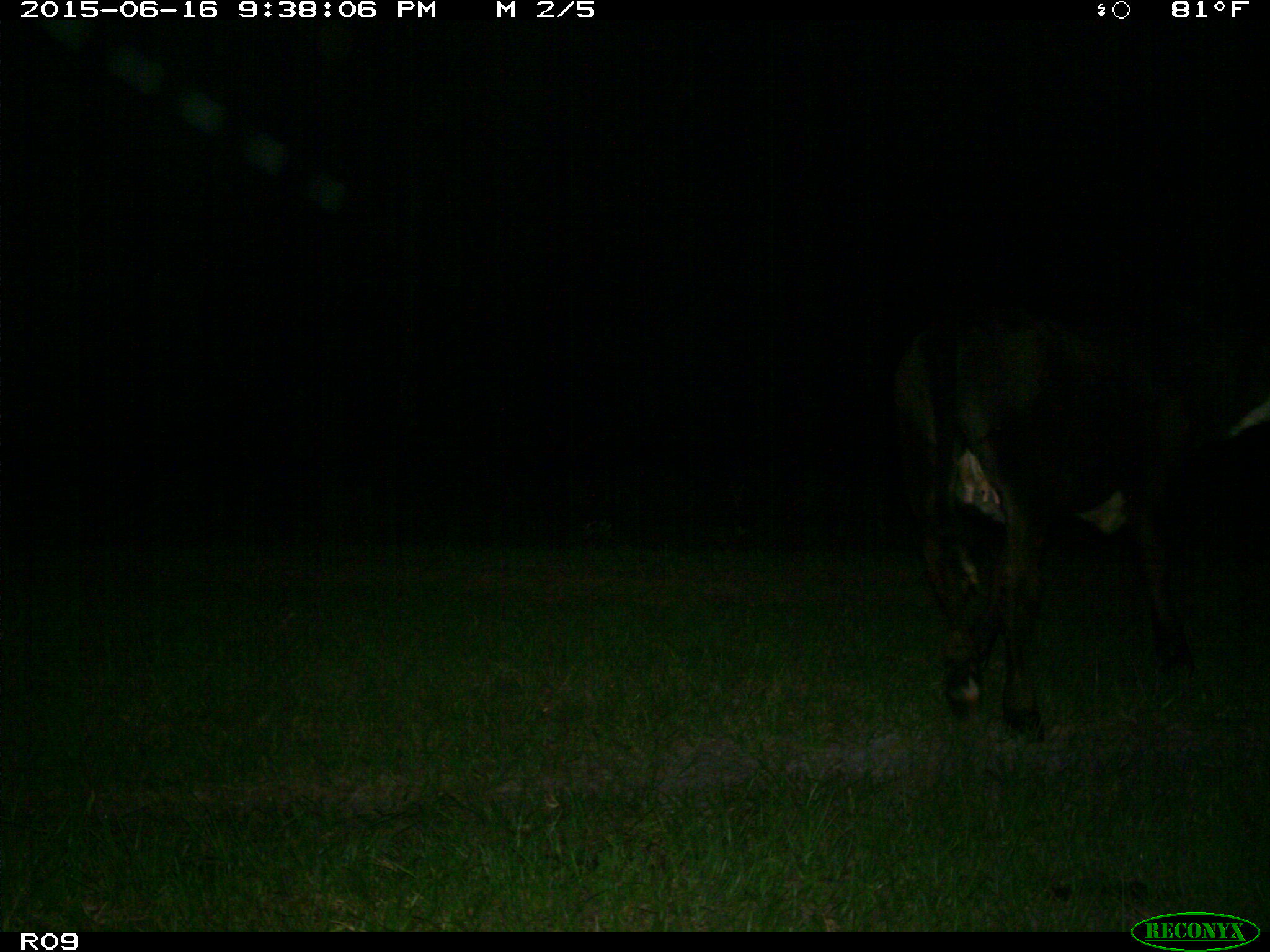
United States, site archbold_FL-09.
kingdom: Animalia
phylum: Chordata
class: Mammalia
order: Artiodactyla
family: Bovidae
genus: Bos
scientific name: Bos taurus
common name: domestic cow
Bos taurus (domestic cow).